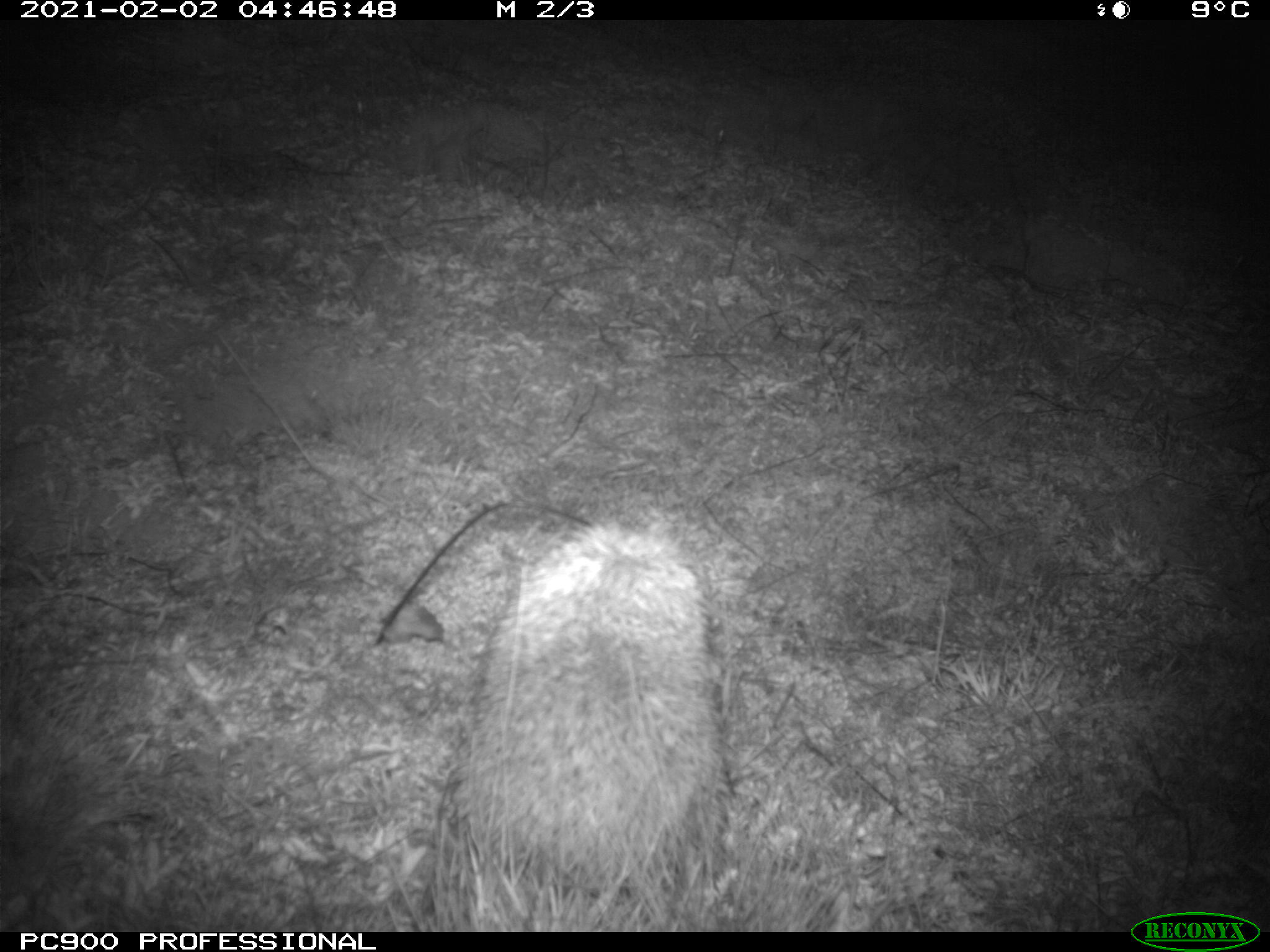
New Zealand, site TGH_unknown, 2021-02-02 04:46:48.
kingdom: Animalia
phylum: Chordata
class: Mammalia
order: Eulipotyphla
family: Erinaceidae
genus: Erinaceus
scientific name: Erinaceus europaeus europaeus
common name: european hedgehog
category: hedgehog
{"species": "hedgehog (european hedgehog) (Erinaceus europaeus europaeus)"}